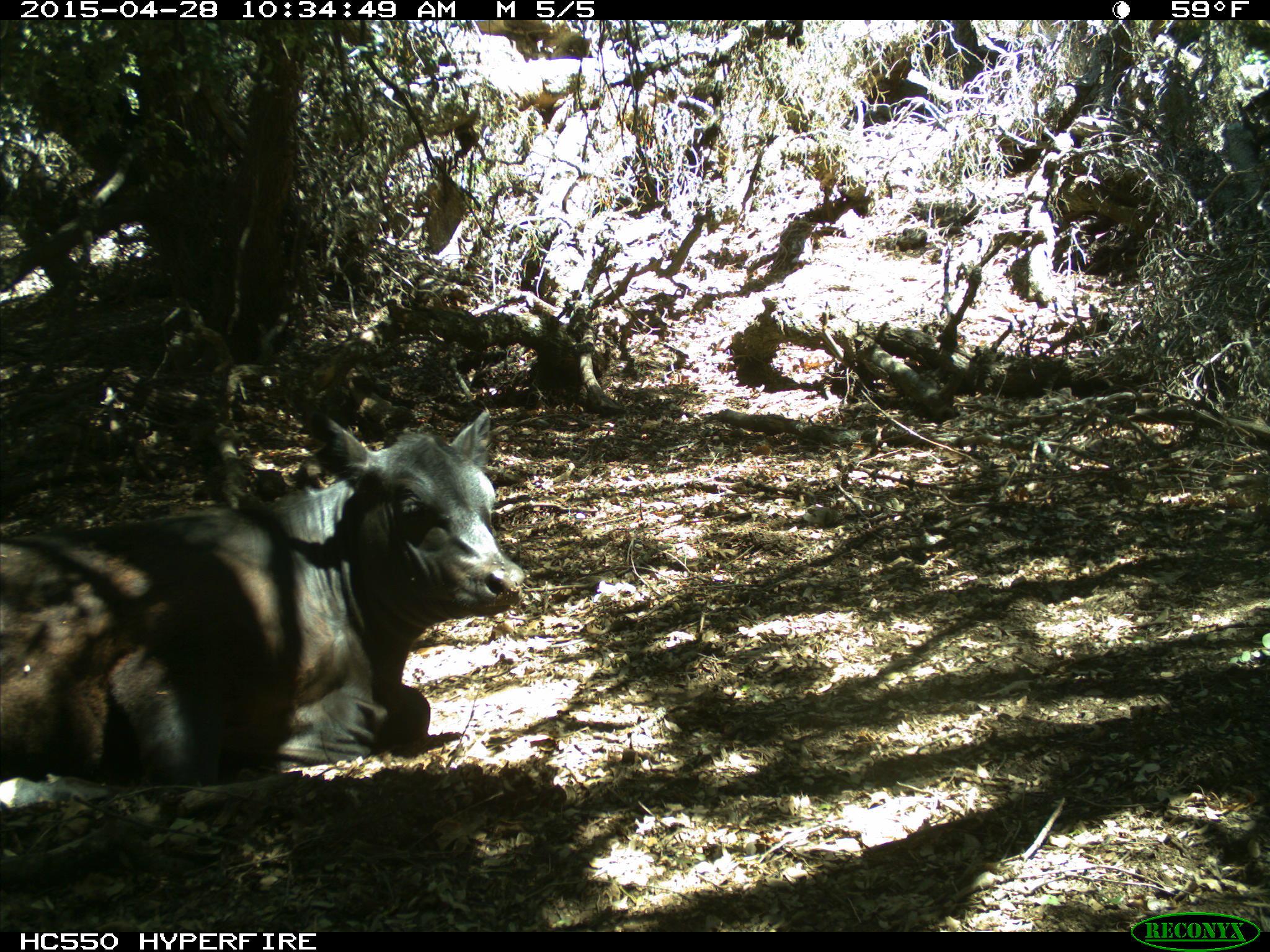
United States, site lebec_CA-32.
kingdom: Animalia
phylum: Chordata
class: Mammalia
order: Artiodactyla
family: Bovidae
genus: Bos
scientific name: Bos taurus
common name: domestic cow